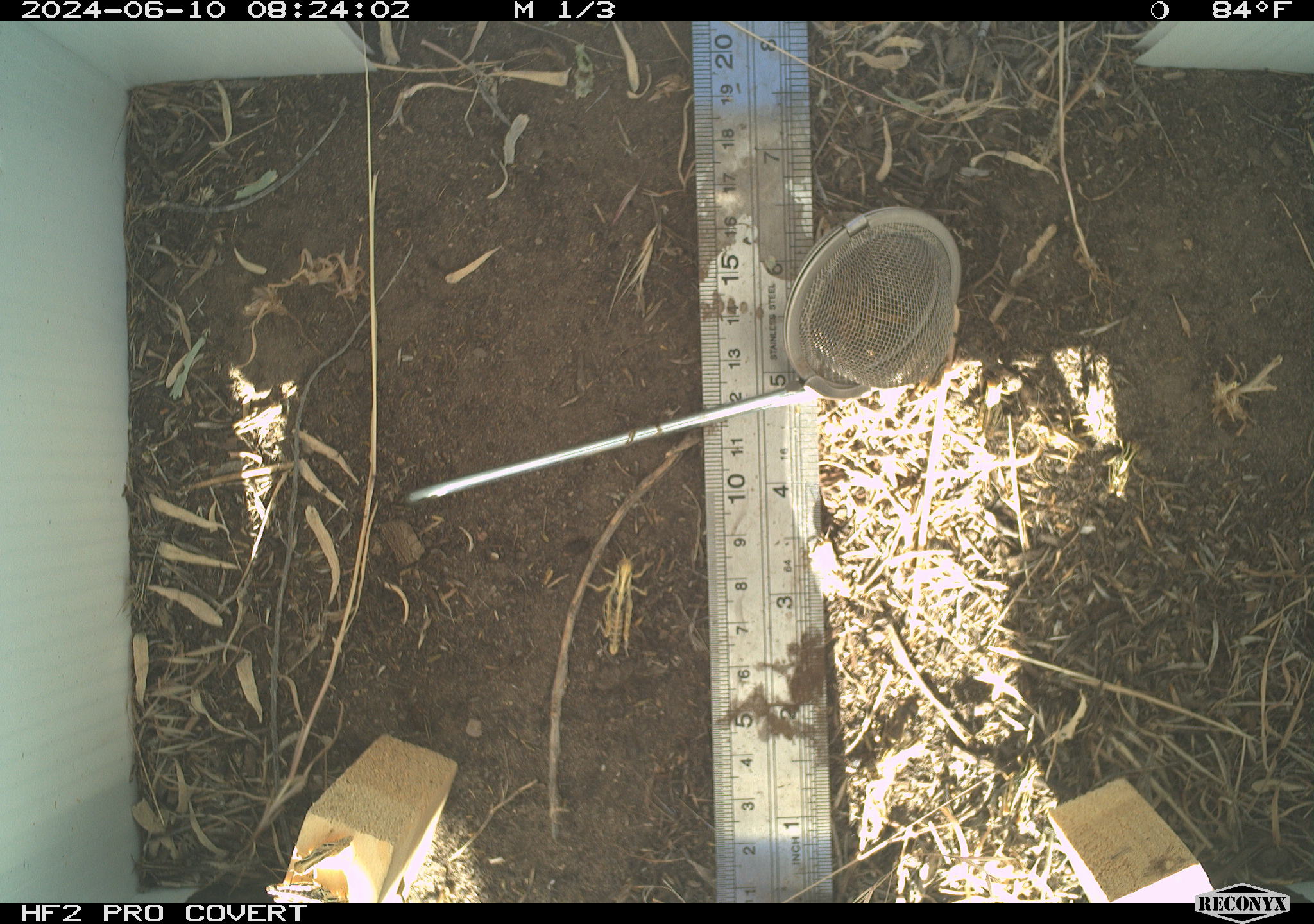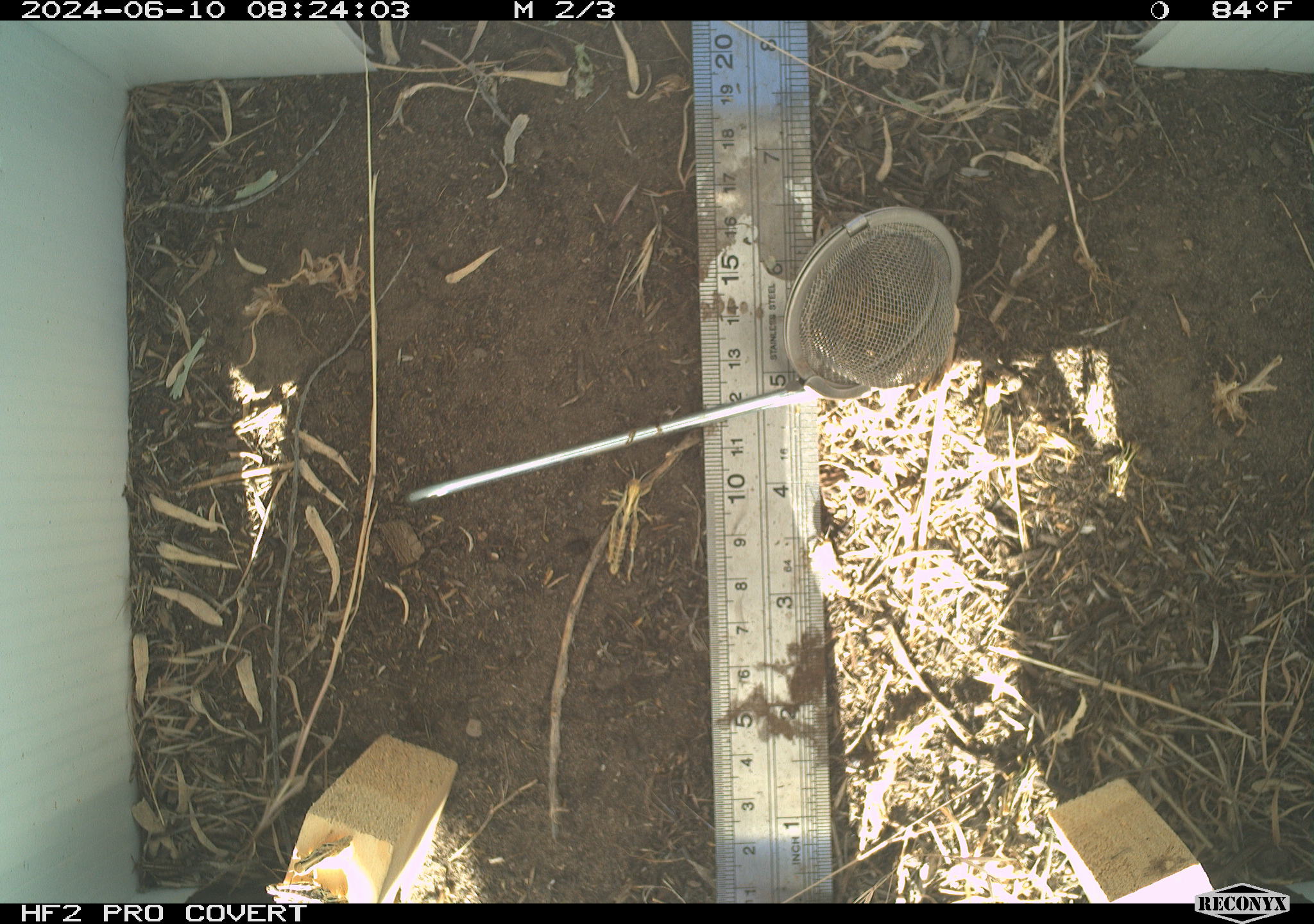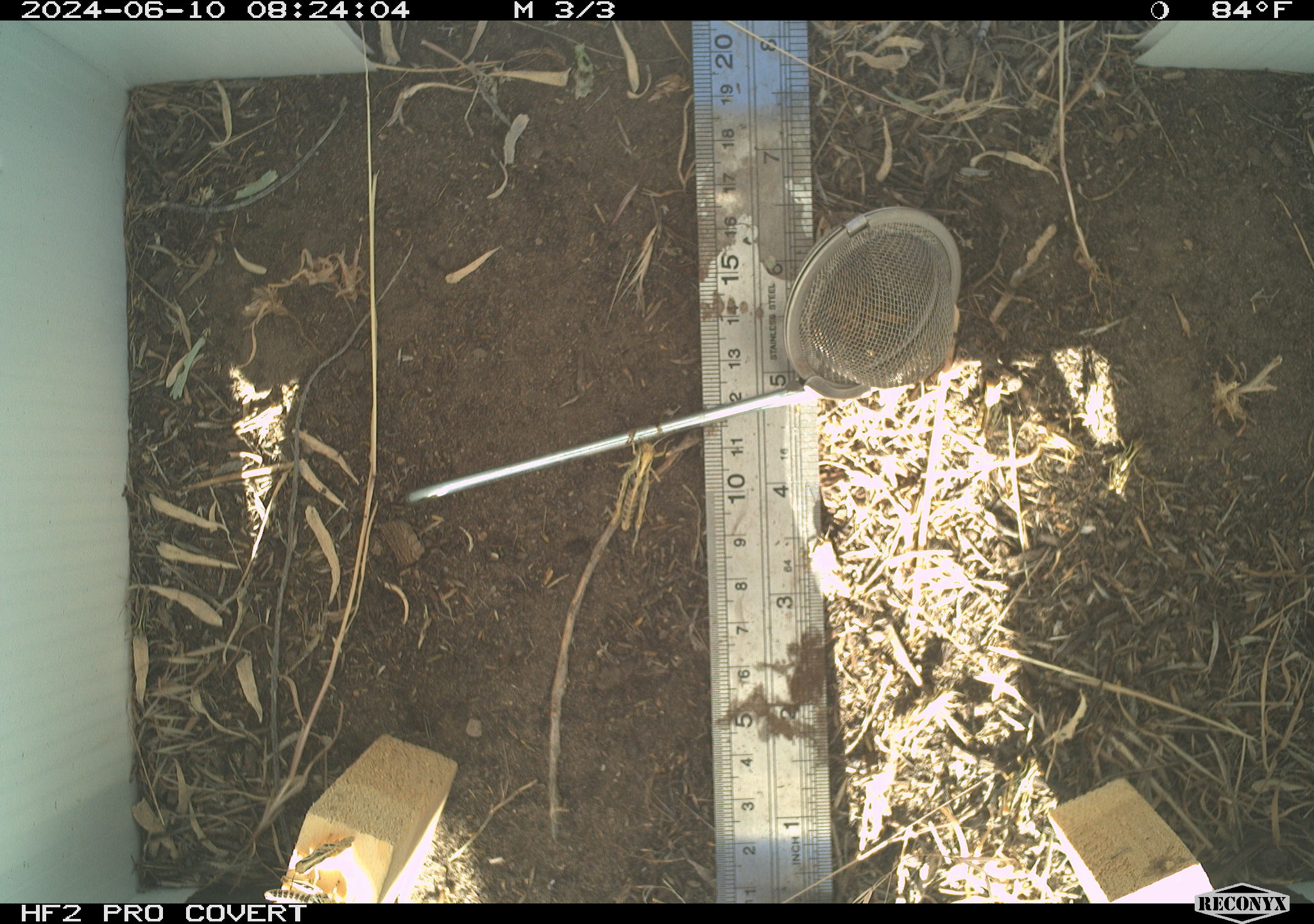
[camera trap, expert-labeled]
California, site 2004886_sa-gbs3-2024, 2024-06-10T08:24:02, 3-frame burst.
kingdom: Animalia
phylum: Arthropoda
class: Insecta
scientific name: Insecta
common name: insect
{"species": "insect (Insecta)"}